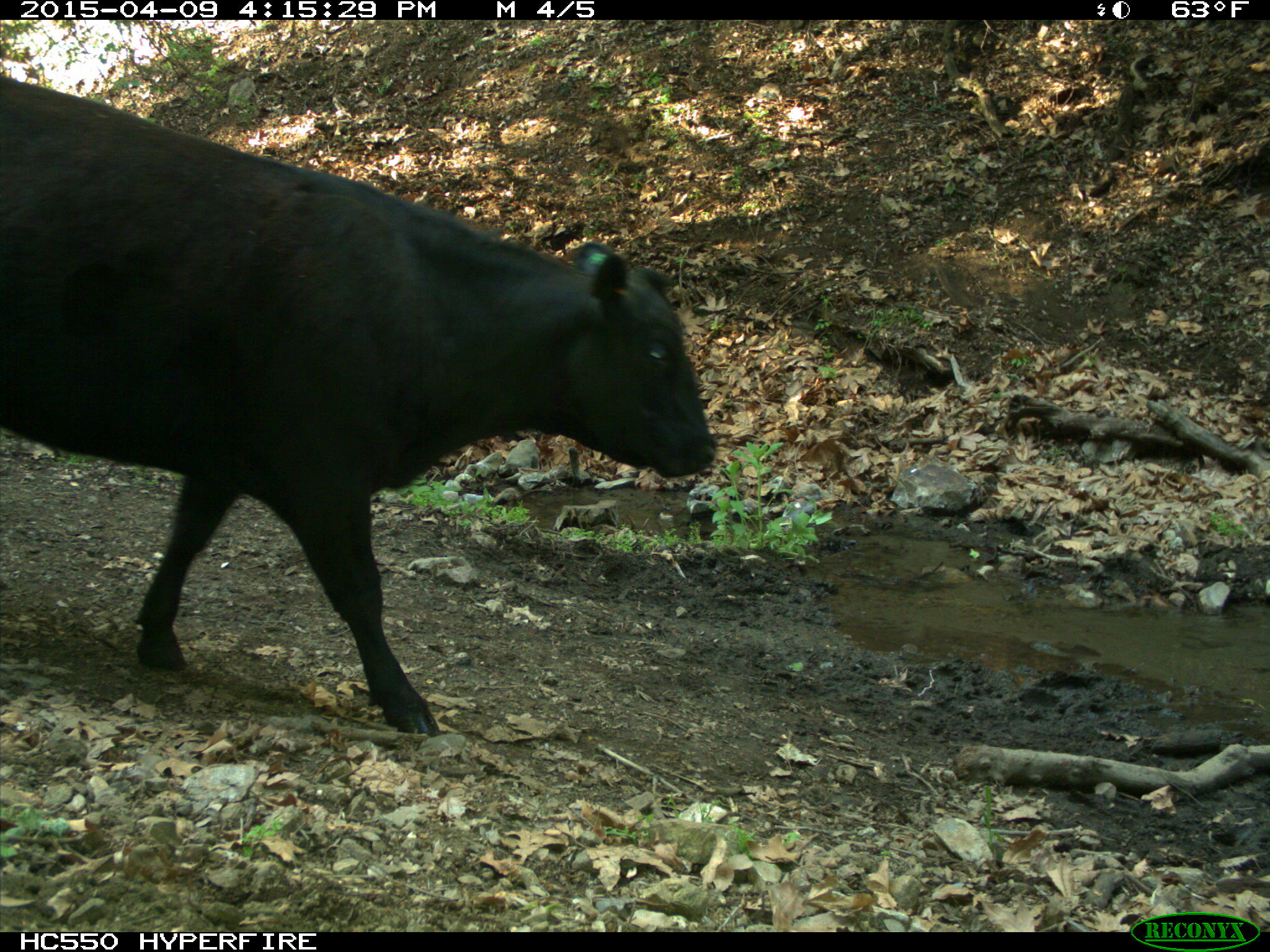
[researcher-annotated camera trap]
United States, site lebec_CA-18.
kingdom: Animalia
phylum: Chordata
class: Mammalia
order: Artiodactyla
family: Bovidae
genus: Bos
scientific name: Bos taurus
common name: domestic cow